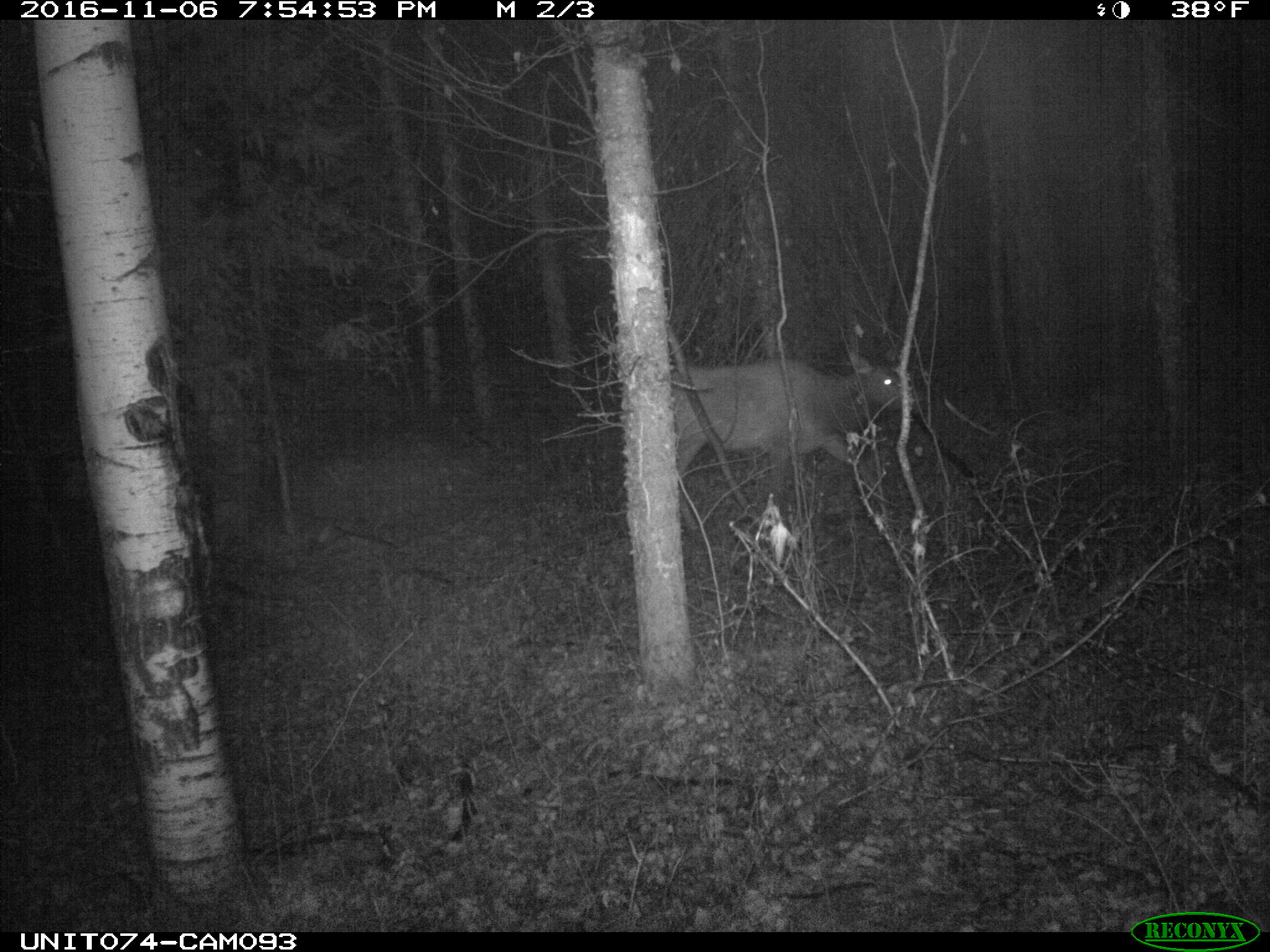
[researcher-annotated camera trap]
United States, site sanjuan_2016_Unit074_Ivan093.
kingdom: Animalia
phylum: Chordata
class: Mammalia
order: Artiodactyla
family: Cervidae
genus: Cervus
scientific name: Cervus elaphus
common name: red deer